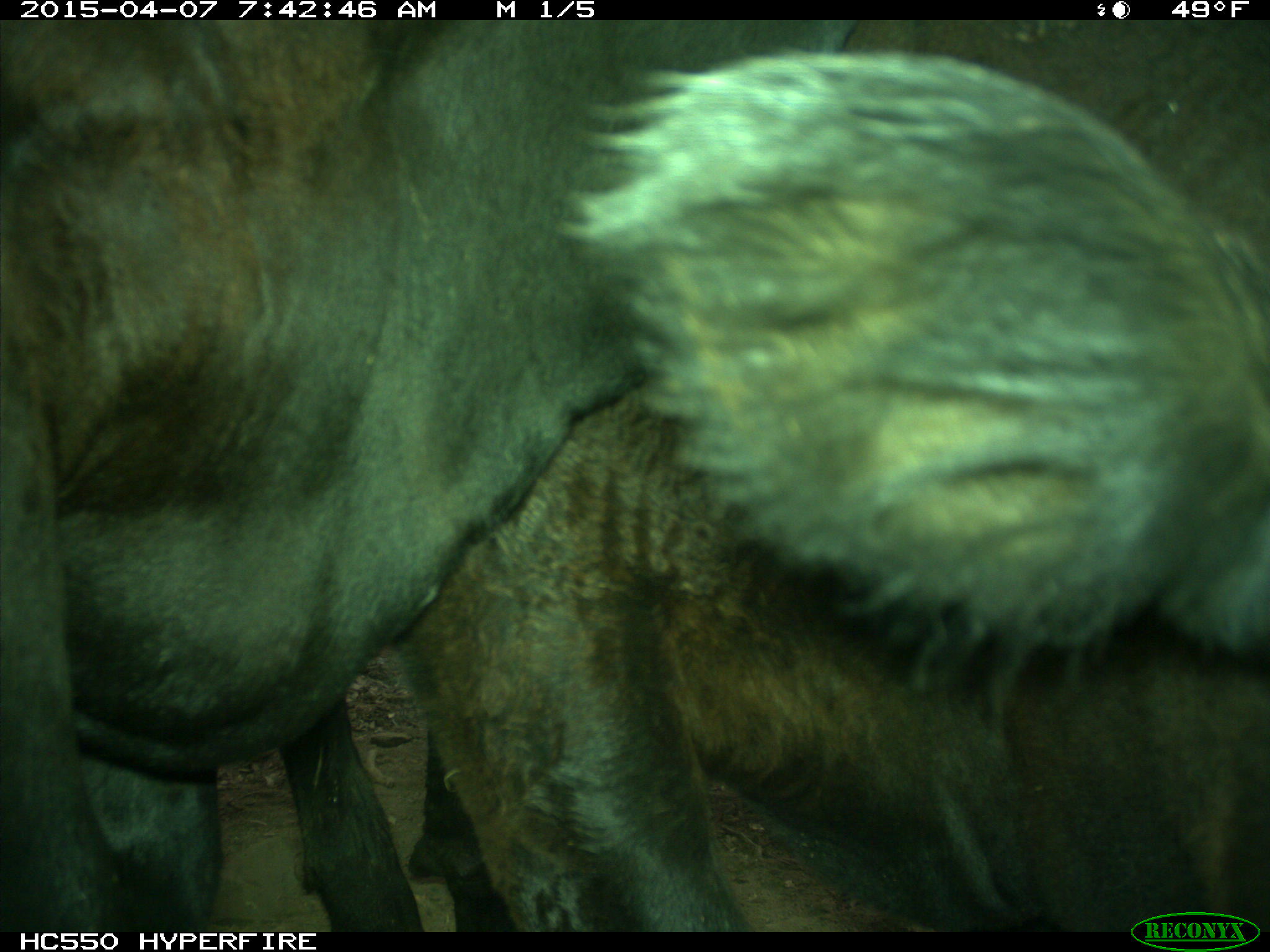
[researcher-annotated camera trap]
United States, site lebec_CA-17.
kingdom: Animalia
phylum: Chordata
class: Mammalia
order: Artiodactyla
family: Bovidae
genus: Bos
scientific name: Bos taurus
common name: domestic cow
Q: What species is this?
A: Bos taurus (domestic cow).